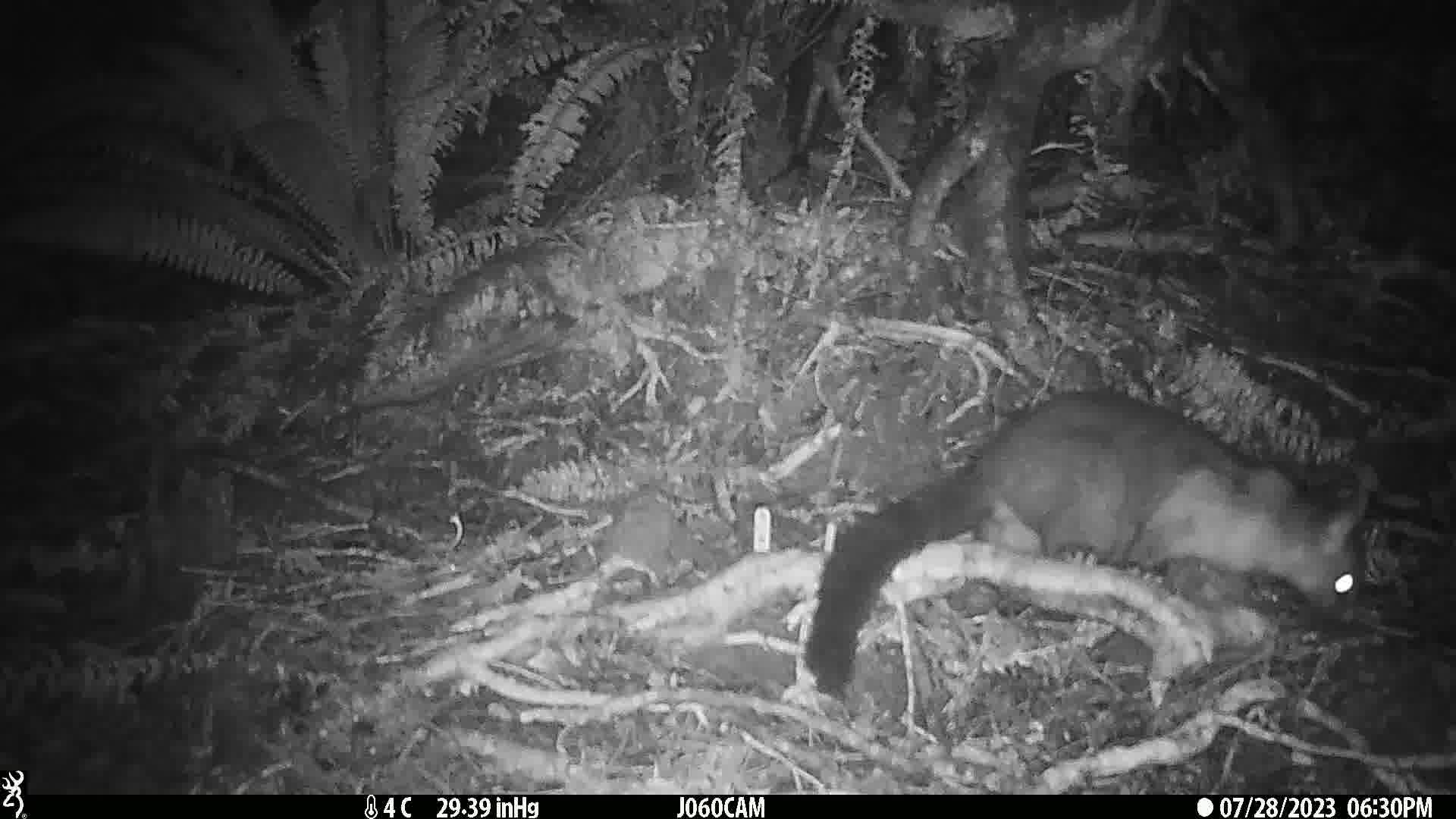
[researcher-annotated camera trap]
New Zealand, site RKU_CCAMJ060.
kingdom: Animalia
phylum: Chordata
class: Mammalia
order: Diprotodontia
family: Phalangeridae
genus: Trichosurus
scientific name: Trichosurus vulpecula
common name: common brushtail possum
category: possum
Possum (common brushtail possum) (Trichosurus vulpecula).